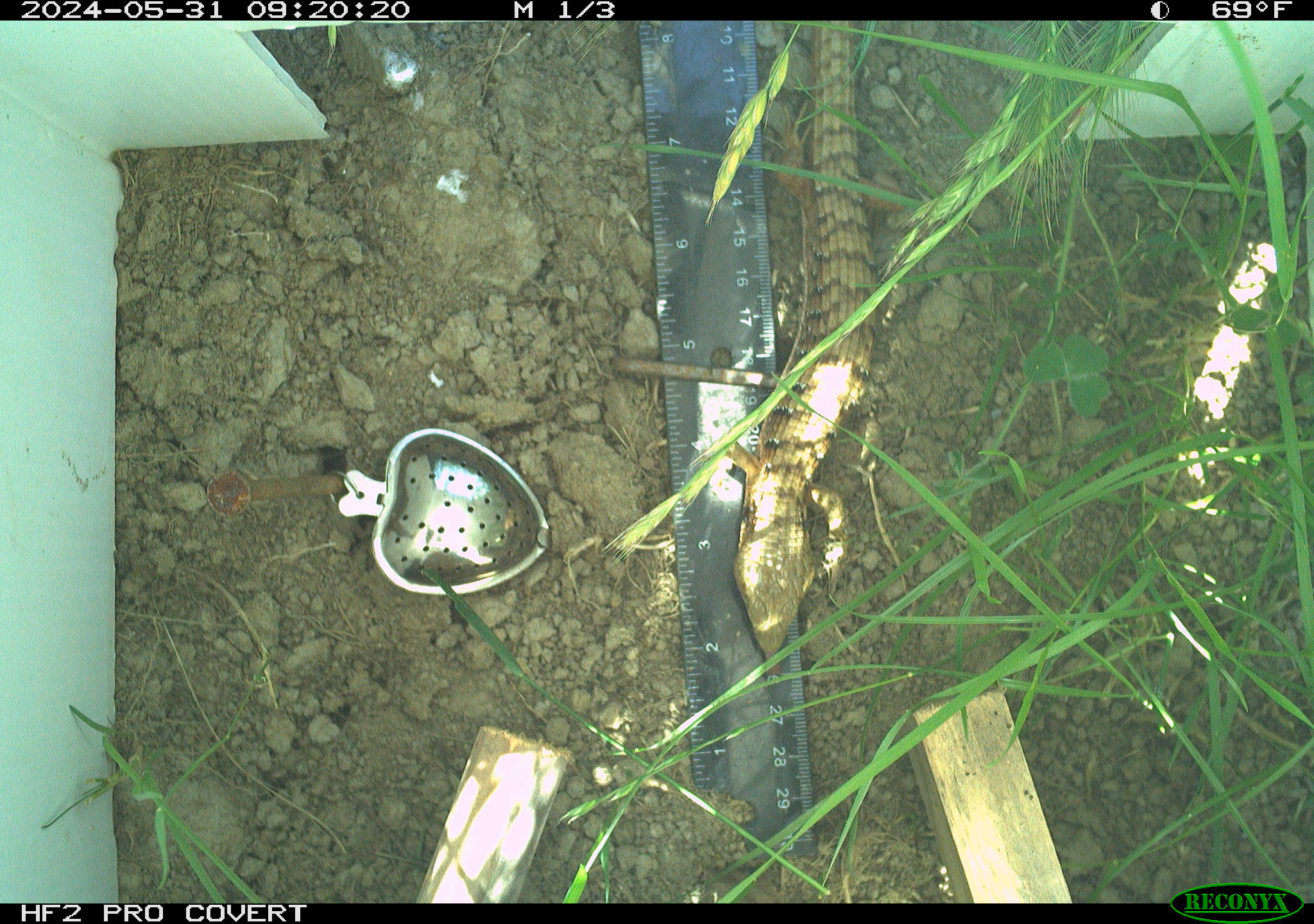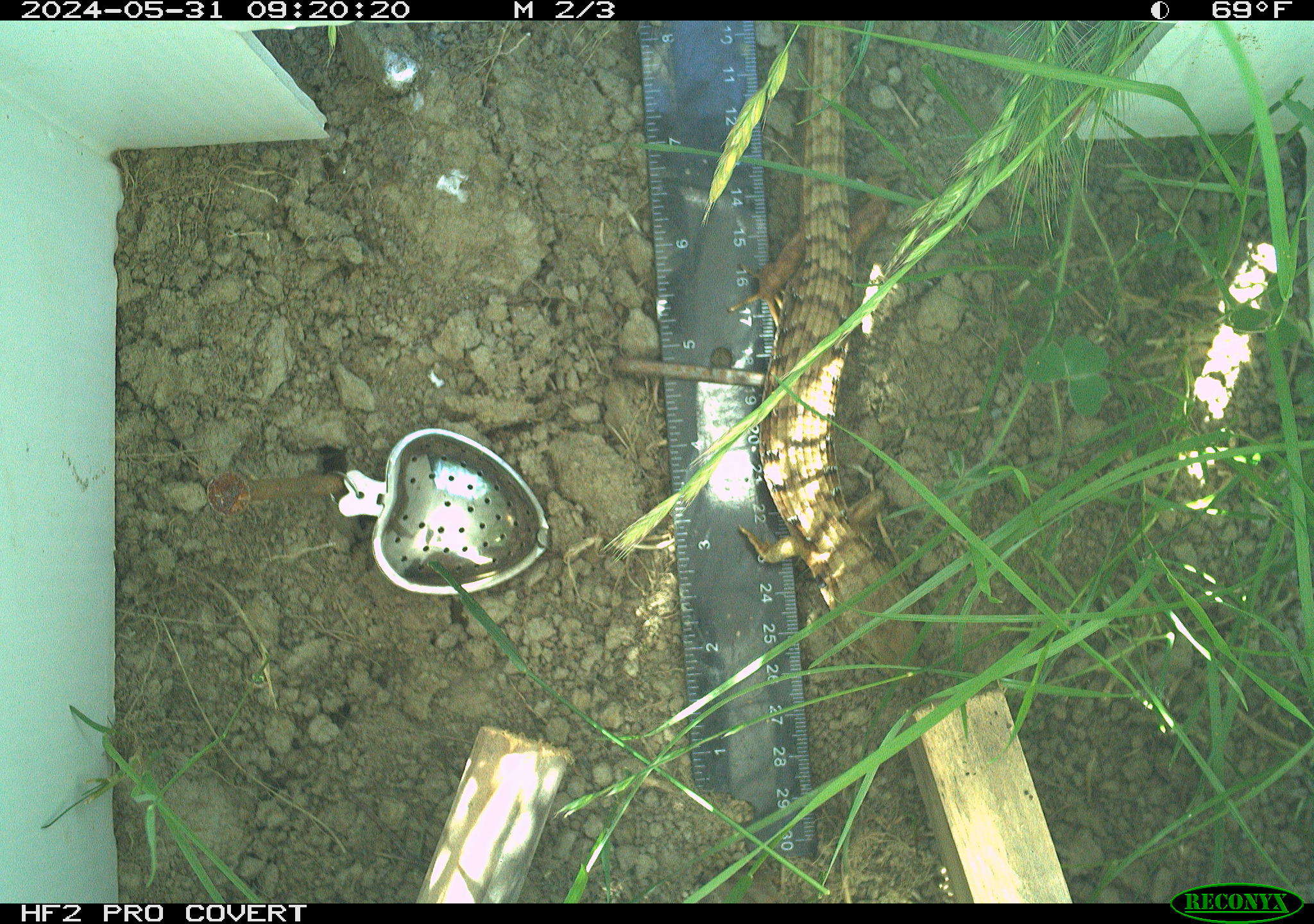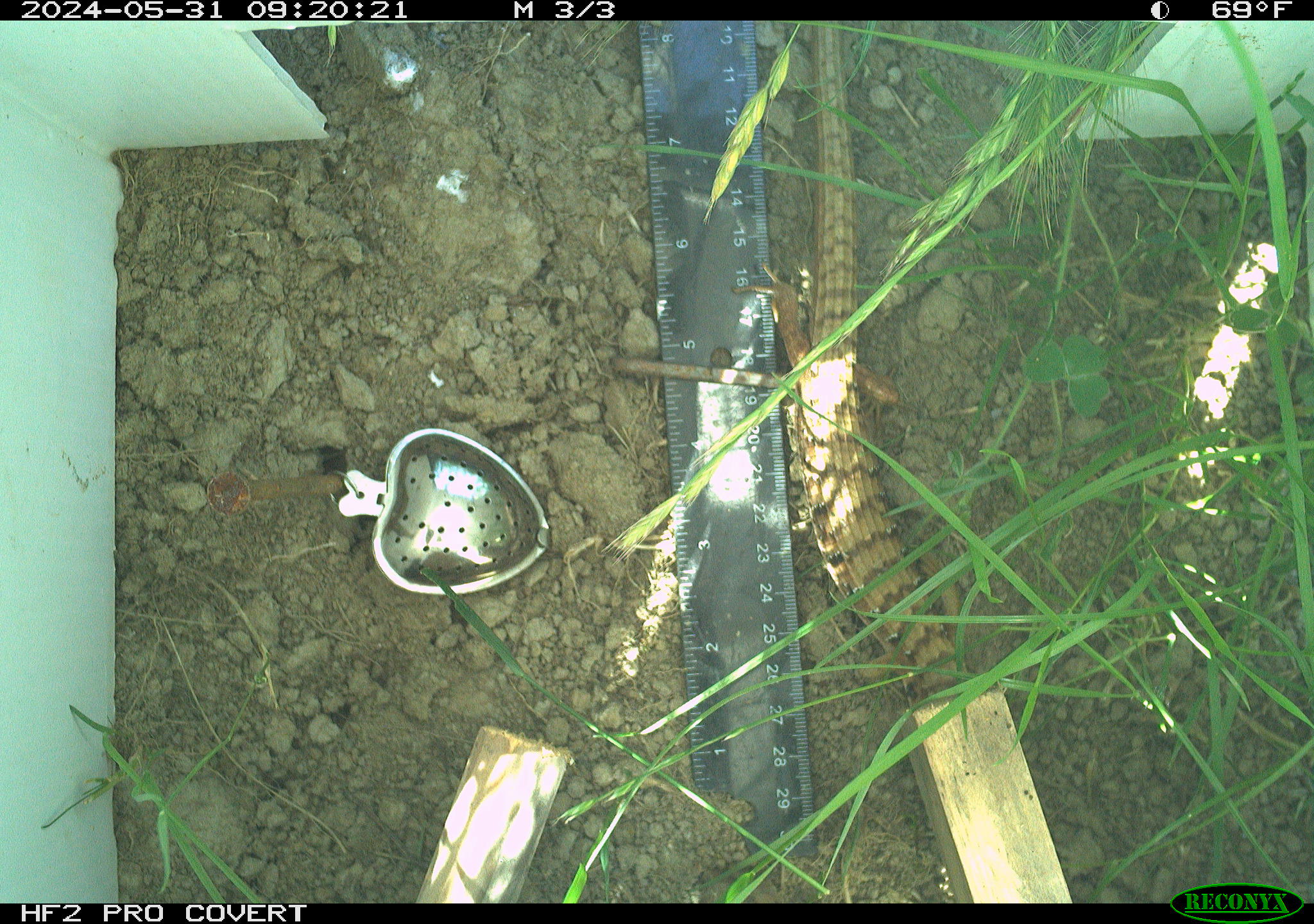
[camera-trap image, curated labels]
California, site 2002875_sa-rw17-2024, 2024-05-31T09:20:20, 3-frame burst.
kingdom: Animalia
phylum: Chordata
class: Reptilia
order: Squamata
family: Anguidae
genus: Elgaria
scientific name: Elgaria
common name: alligator lizards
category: elgaria species